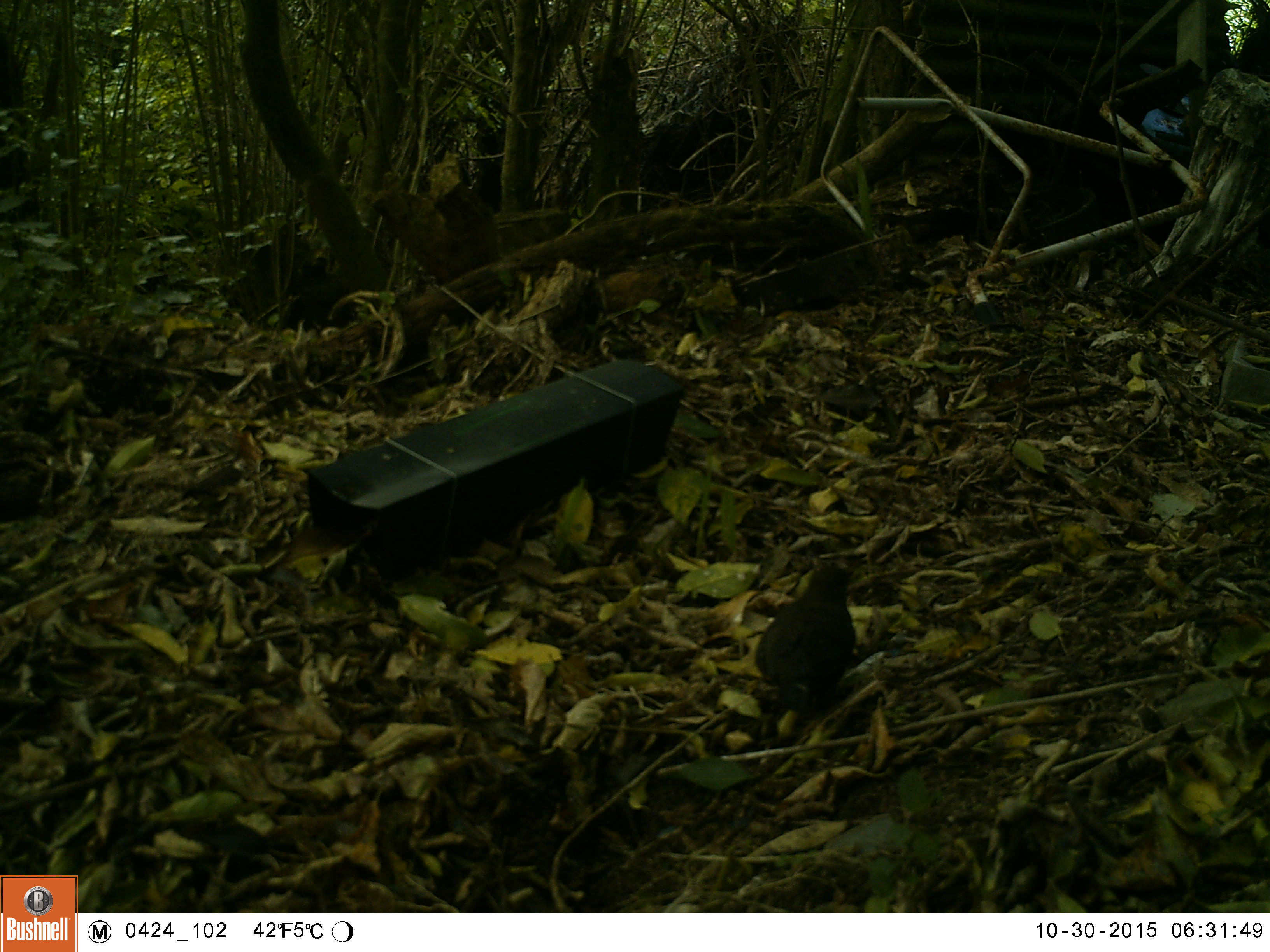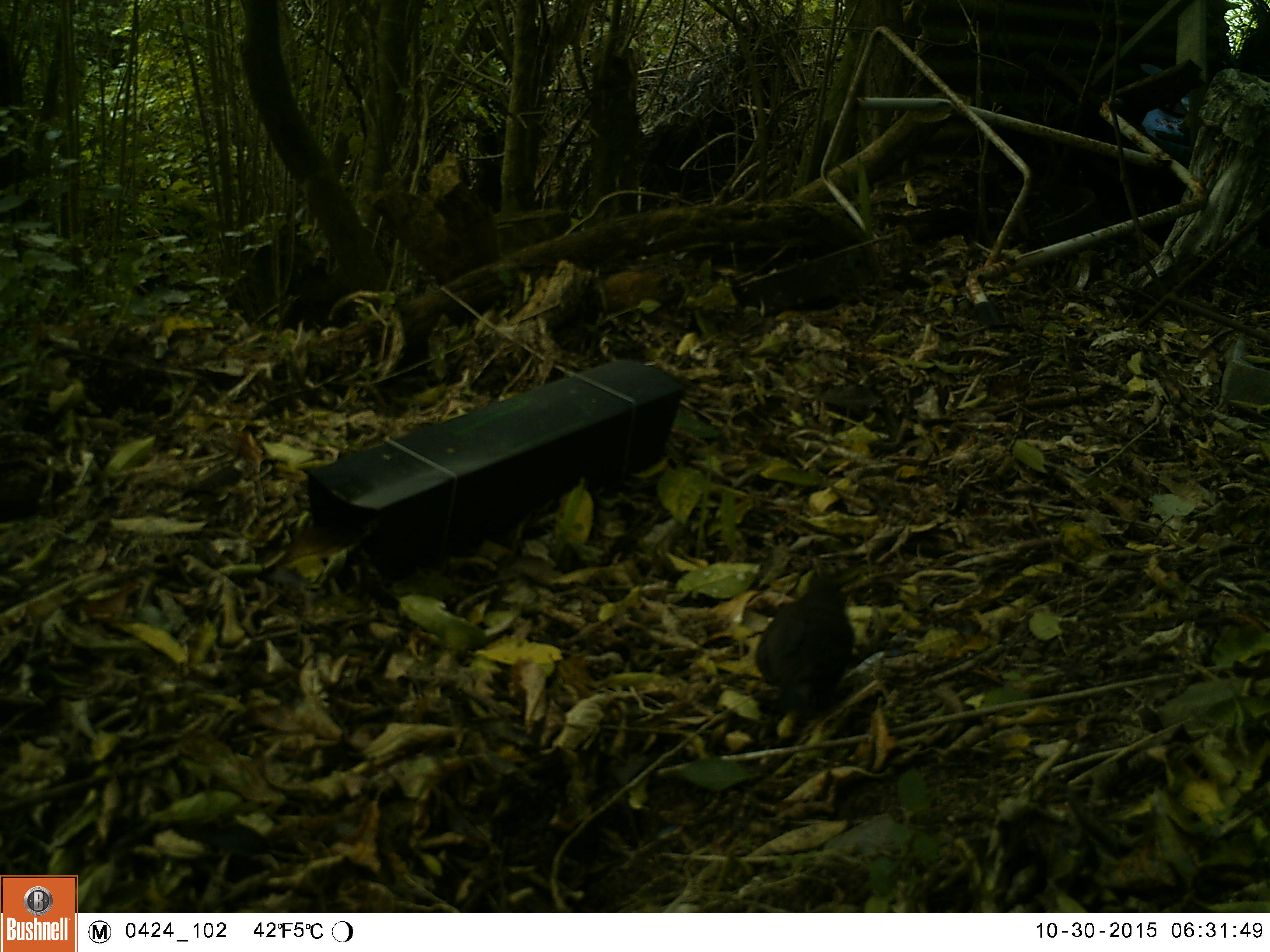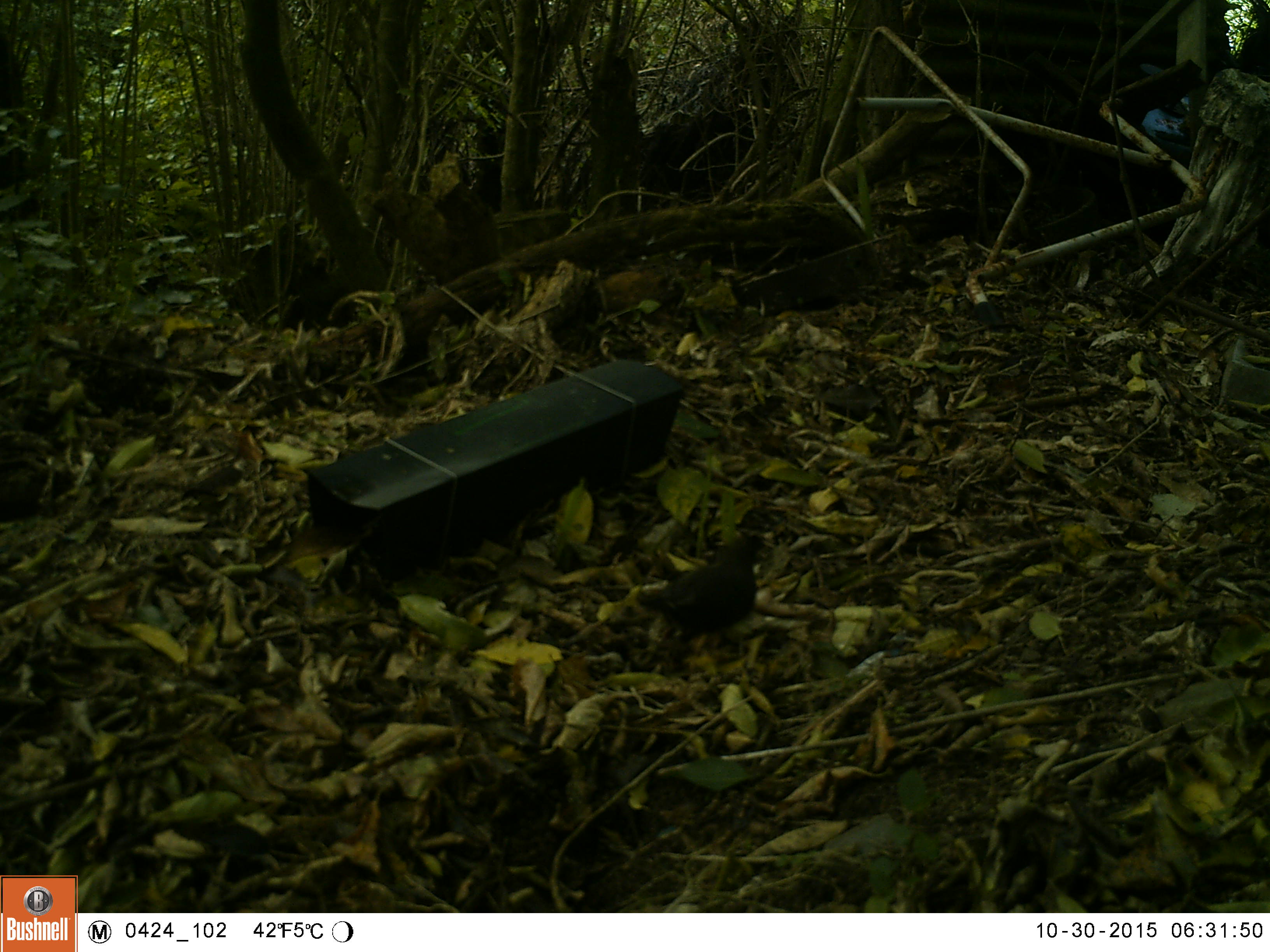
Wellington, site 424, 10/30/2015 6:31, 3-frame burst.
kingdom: Animalia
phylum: Chordata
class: Aves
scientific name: Aves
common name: bird